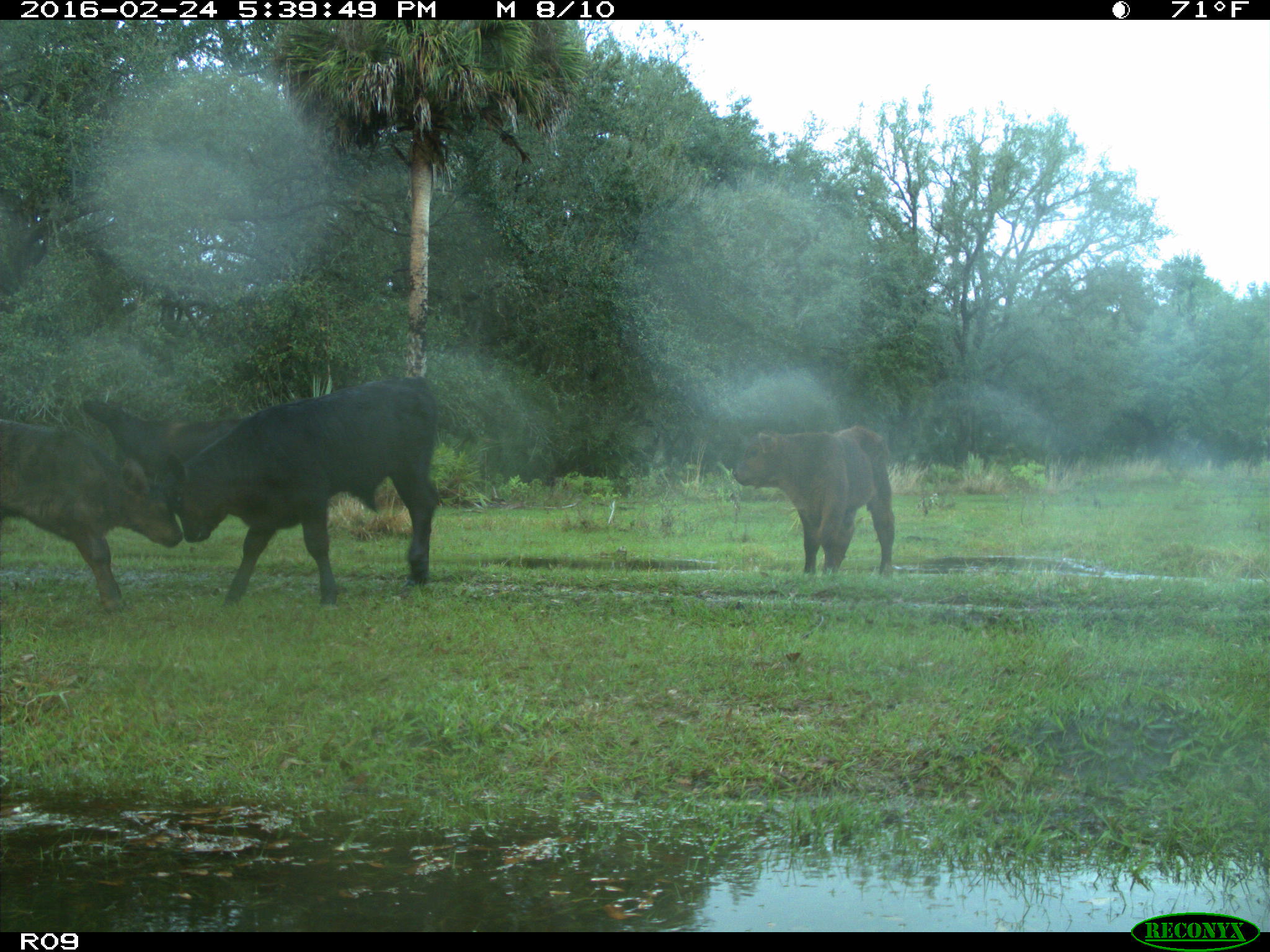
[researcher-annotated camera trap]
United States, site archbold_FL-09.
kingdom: Animalia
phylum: Chordata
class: Mammalia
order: Artiodactyla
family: Bovidae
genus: Bos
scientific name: Bos taurus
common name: domestic cow